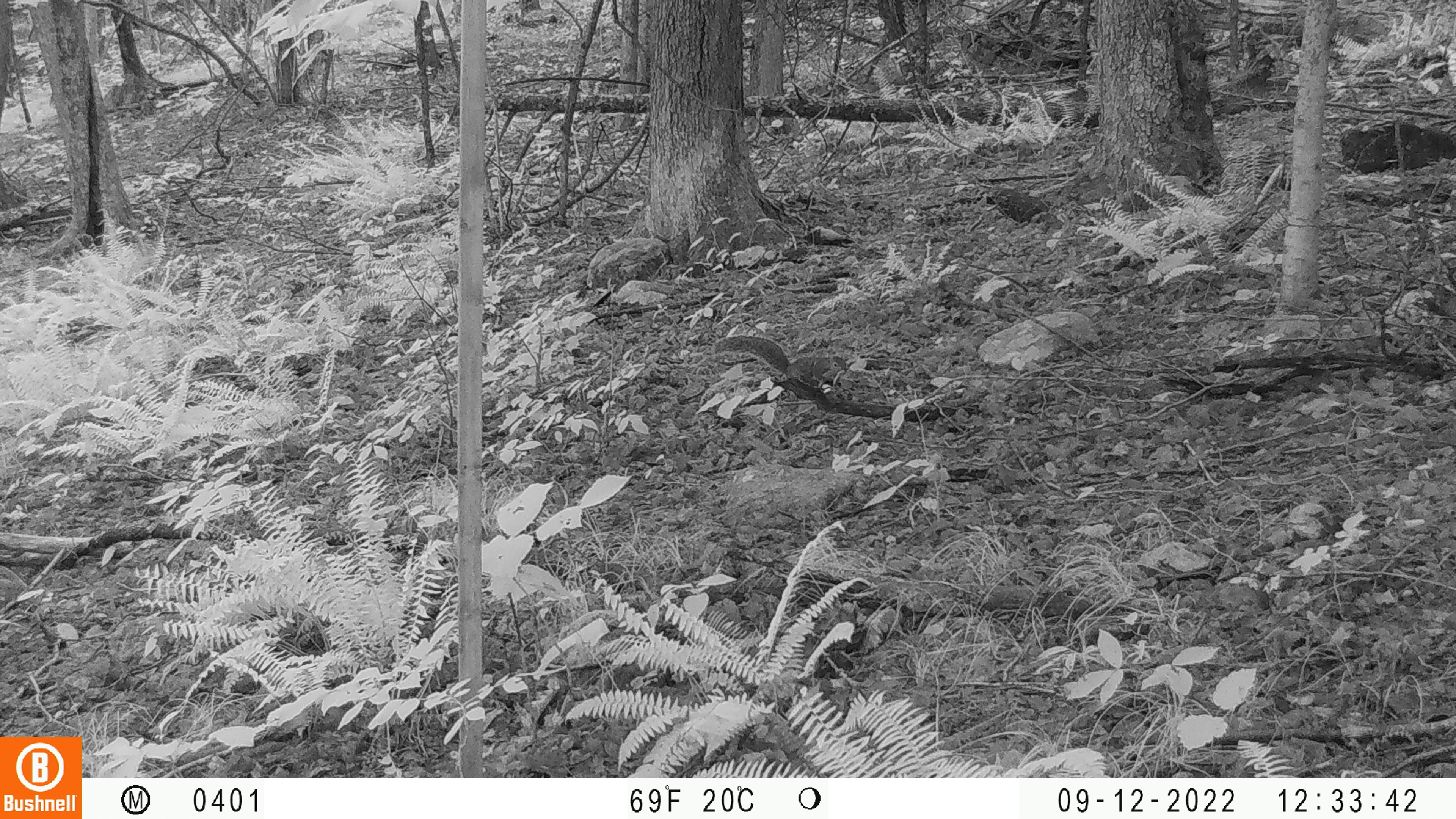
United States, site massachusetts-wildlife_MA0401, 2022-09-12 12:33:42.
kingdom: Animalia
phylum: Chordata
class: Mammalia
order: Rodentia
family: Sciuridae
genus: Sciurus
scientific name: Sciurus carolinensis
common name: gray squirrel